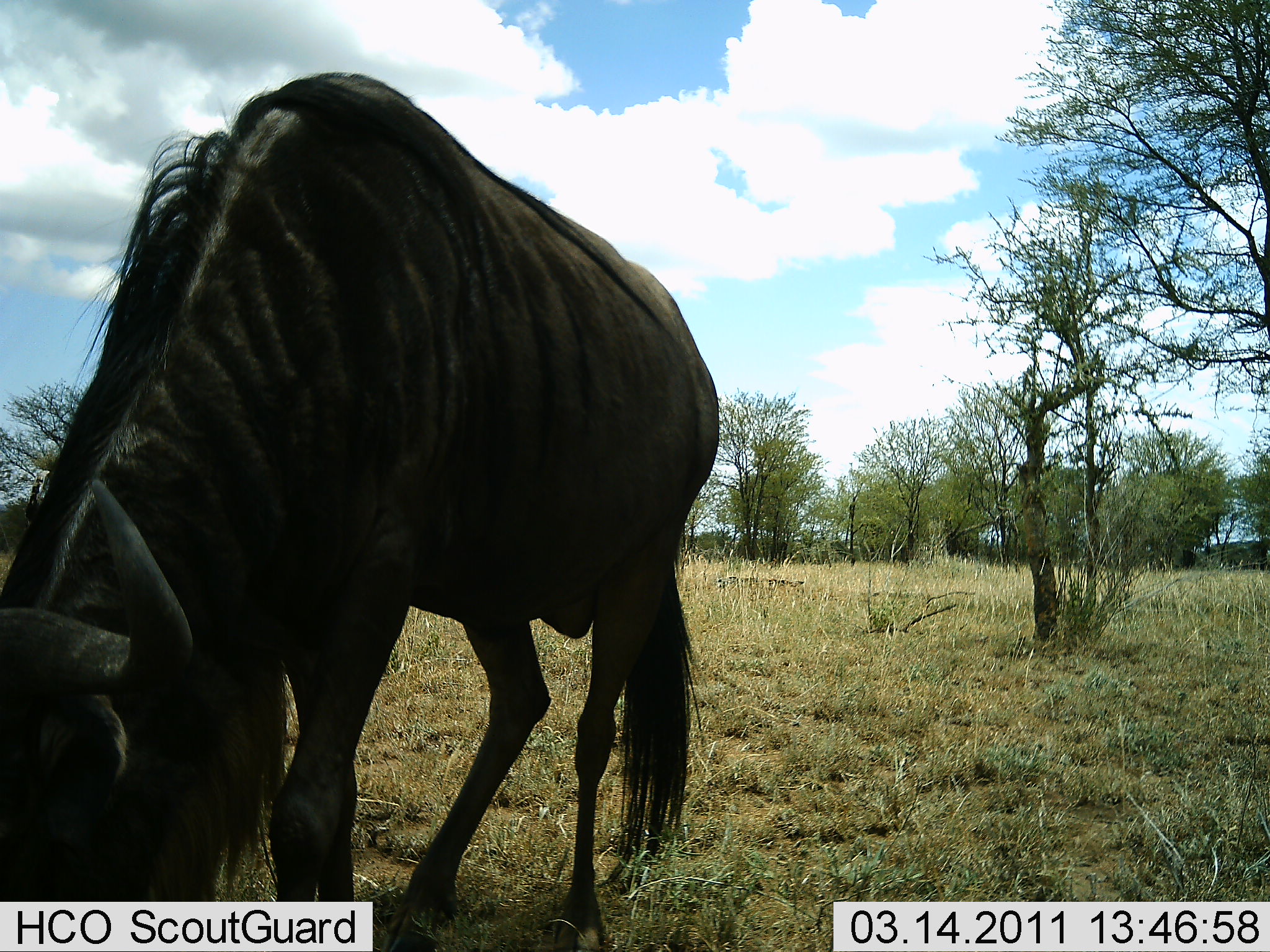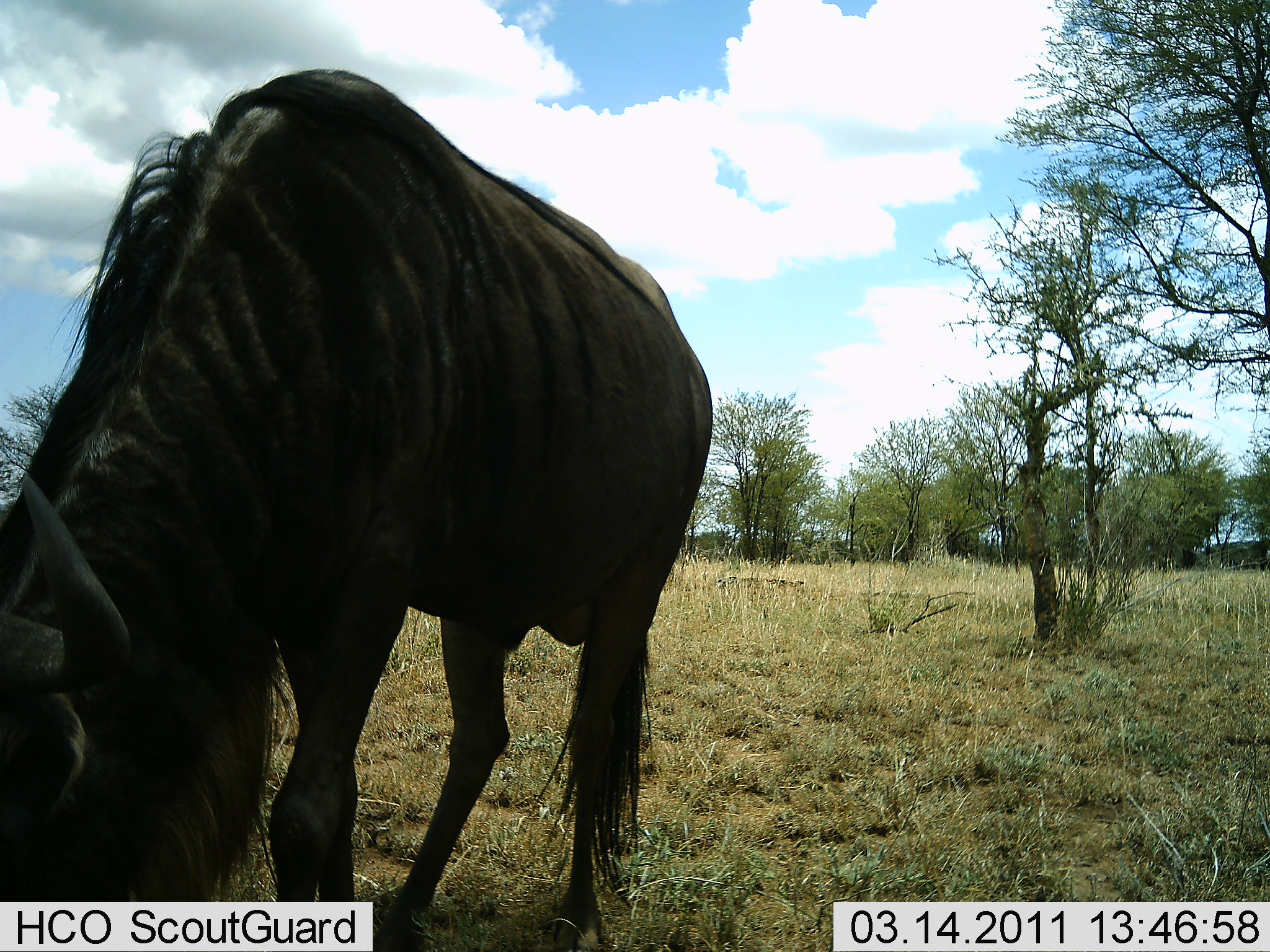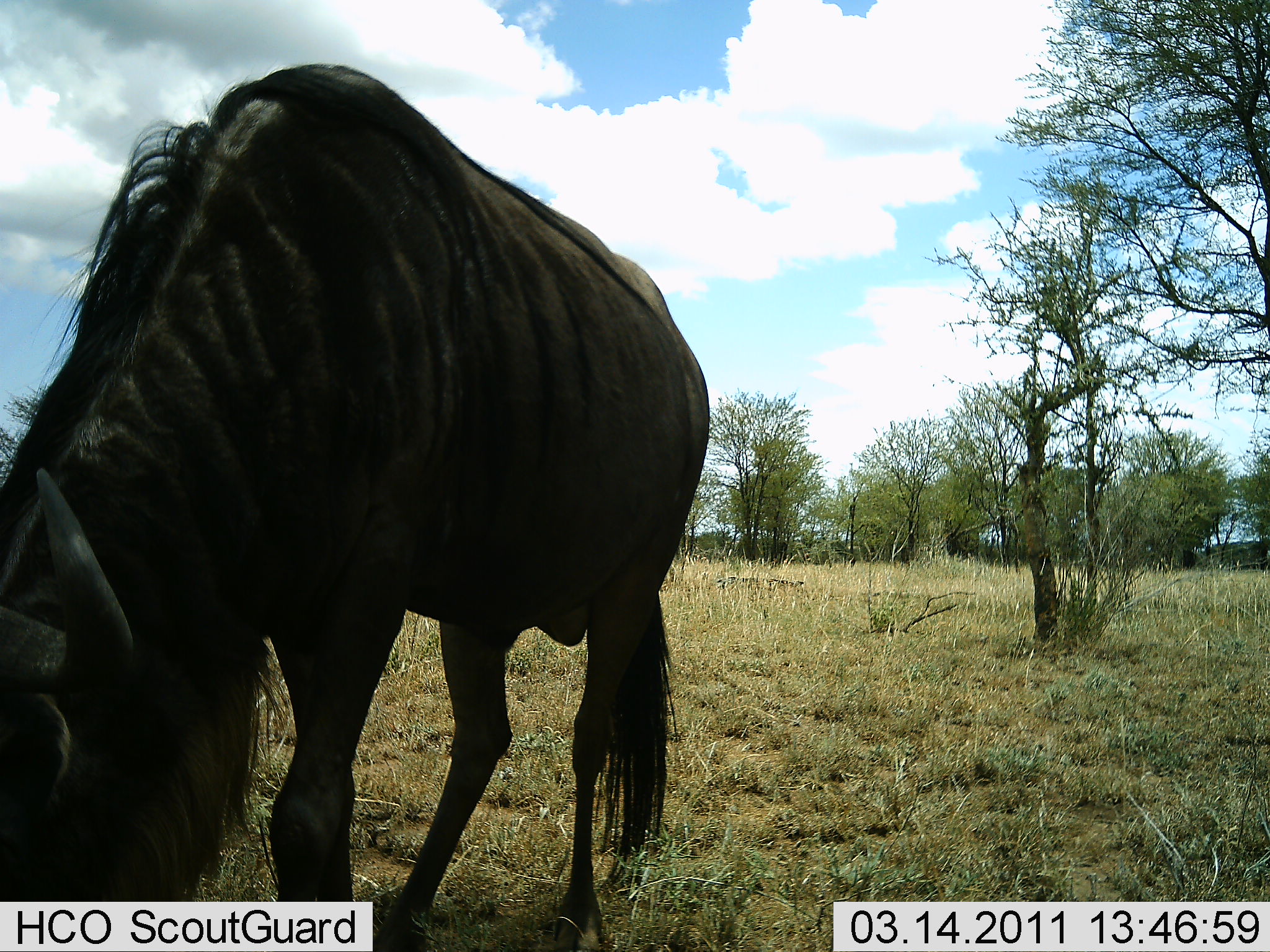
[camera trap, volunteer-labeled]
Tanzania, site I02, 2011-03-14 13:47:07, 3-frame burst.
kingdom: Animalia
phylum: Chordata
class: Mammalia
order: Artiodactyla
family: Bovidae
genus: Connochaetes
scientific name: Connochaetes taurinus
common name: blue wildebeest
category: wildebeest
Wildebeest (blue wildebeest) (Connochaetes taurinus), count 1. Behavior (volunteer vote fractions): standing 9%, resting 0%, moving 9%, interacting 0%. Young present (vote fraction): 0%. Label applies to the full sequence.